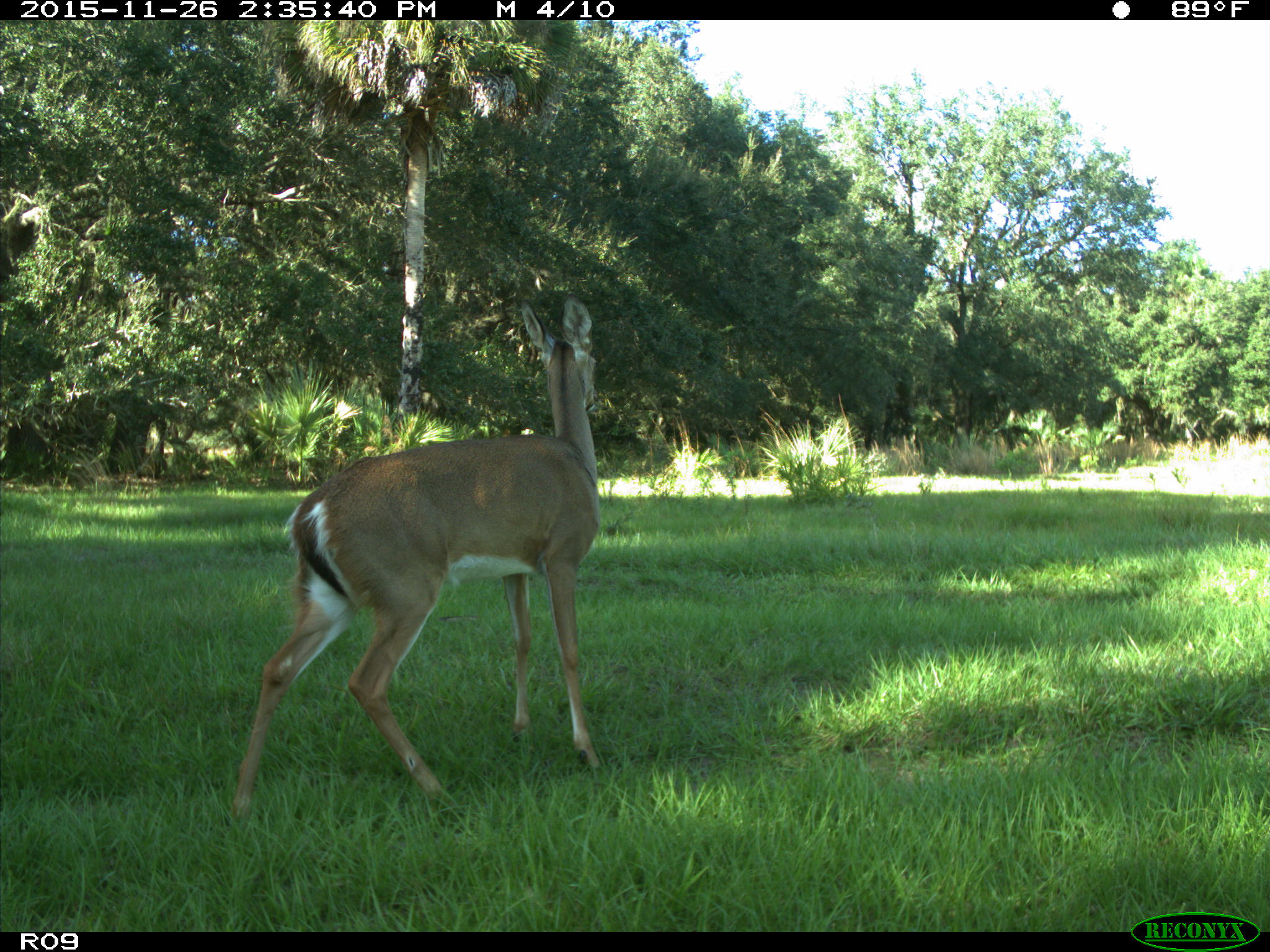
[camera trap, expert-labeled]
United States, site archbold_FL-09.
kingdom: Animalia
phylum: Chordata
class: Mammalia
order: Artiodactyla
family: Cervidae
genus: Odocoileus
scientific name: Odocoileus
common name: deer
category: unidentified deer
Unidentified deer (deer) (Odocoileus).